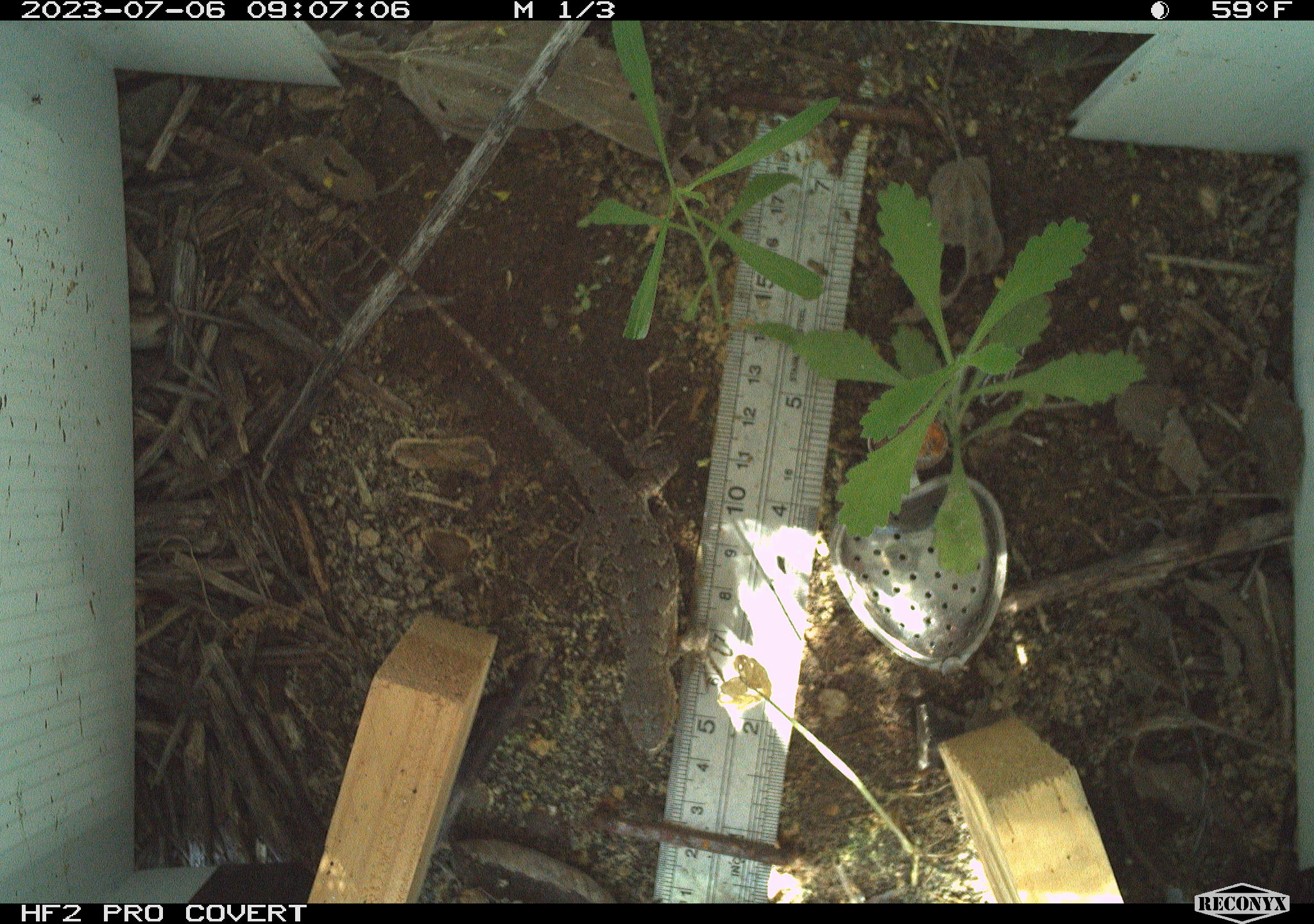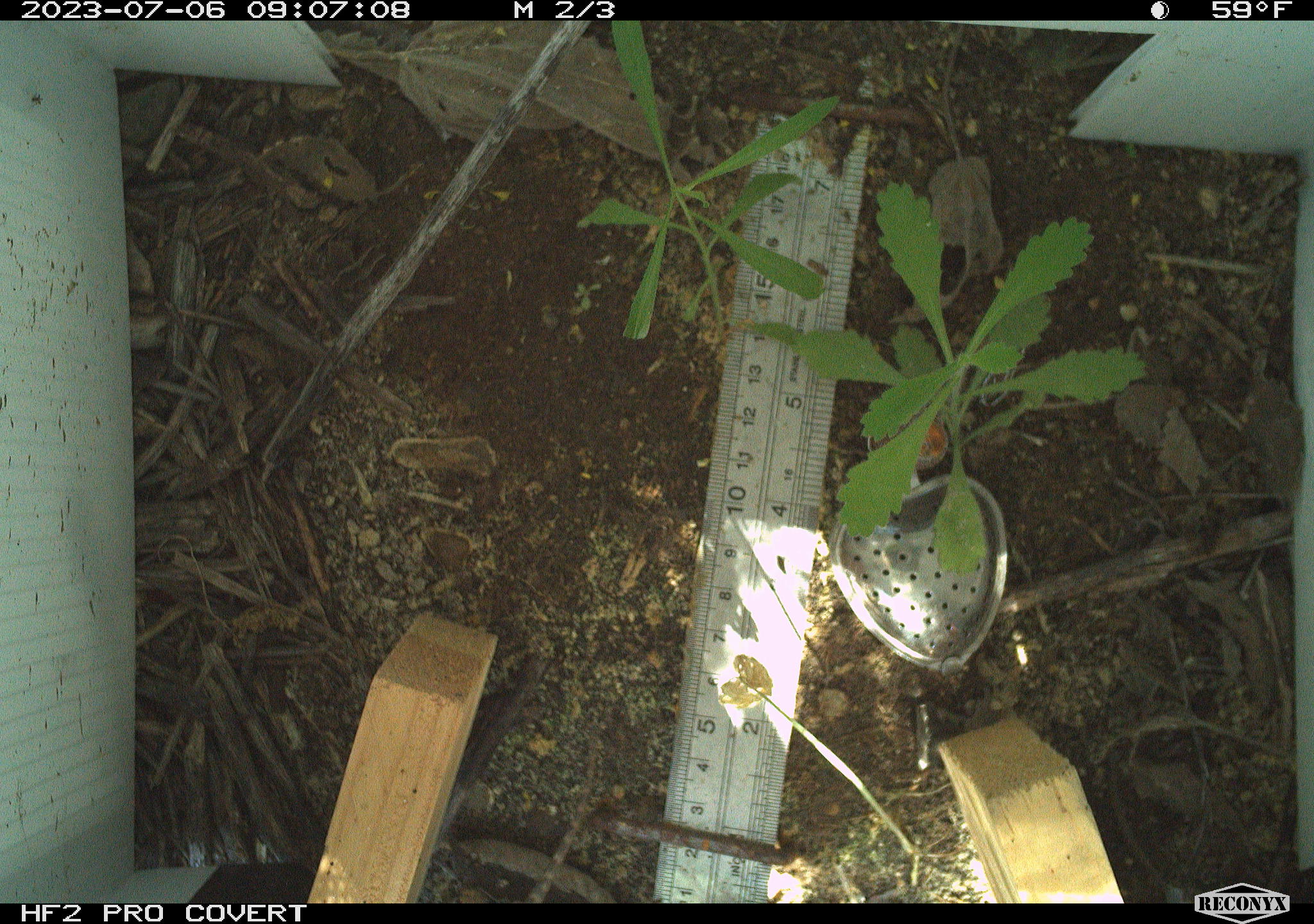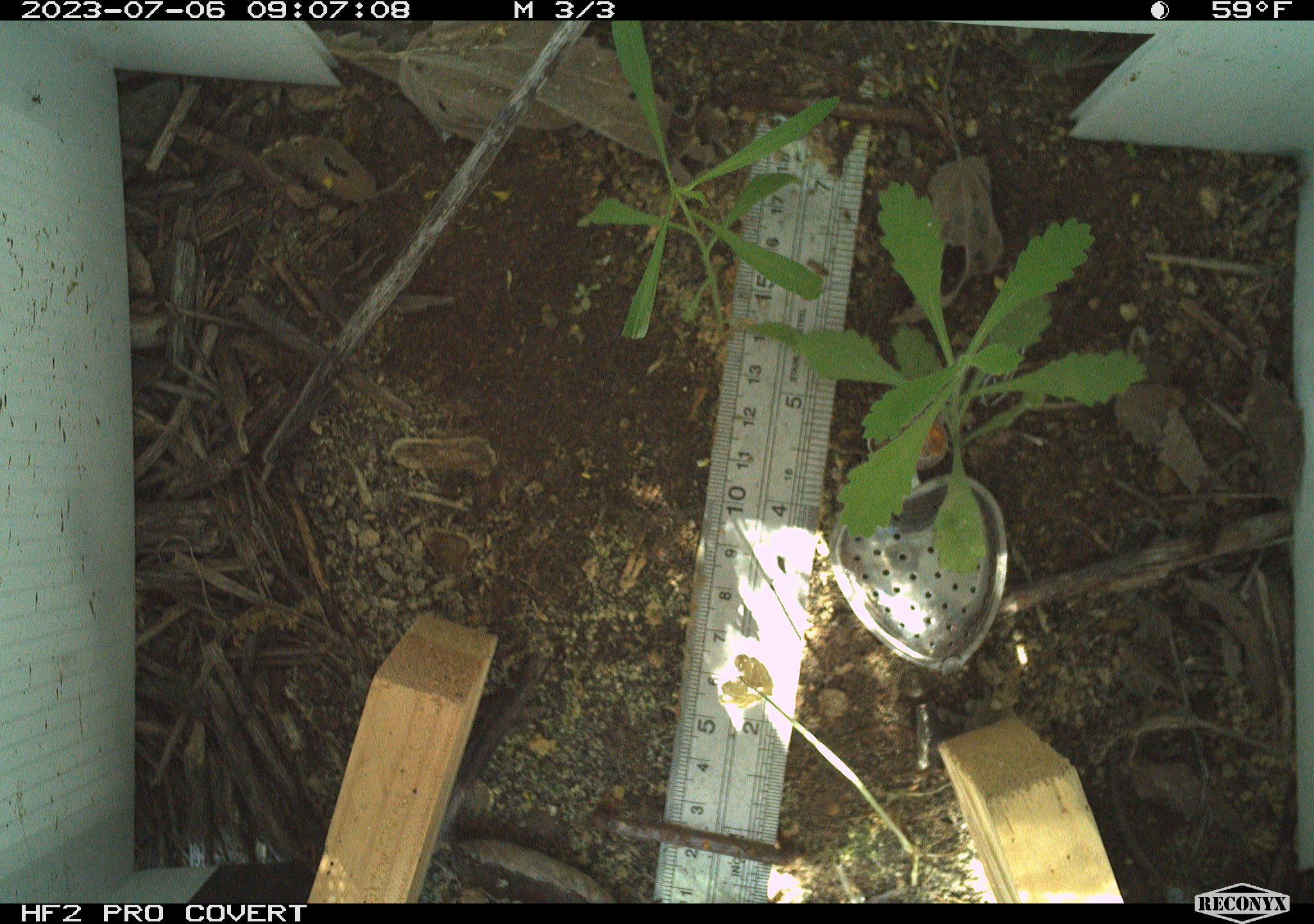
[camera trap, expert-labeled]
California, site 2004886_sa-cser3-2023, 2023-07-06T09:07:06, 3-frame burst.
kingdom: Animalia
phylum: Chordata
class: Reptilia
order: Squamata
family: Phrynosomatidae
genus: Sceloporus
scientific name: Sceloporus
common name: spiny lizards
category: sceloporus species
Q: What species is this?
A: Sceloporus species (spiny lizards) (Sceloporus).